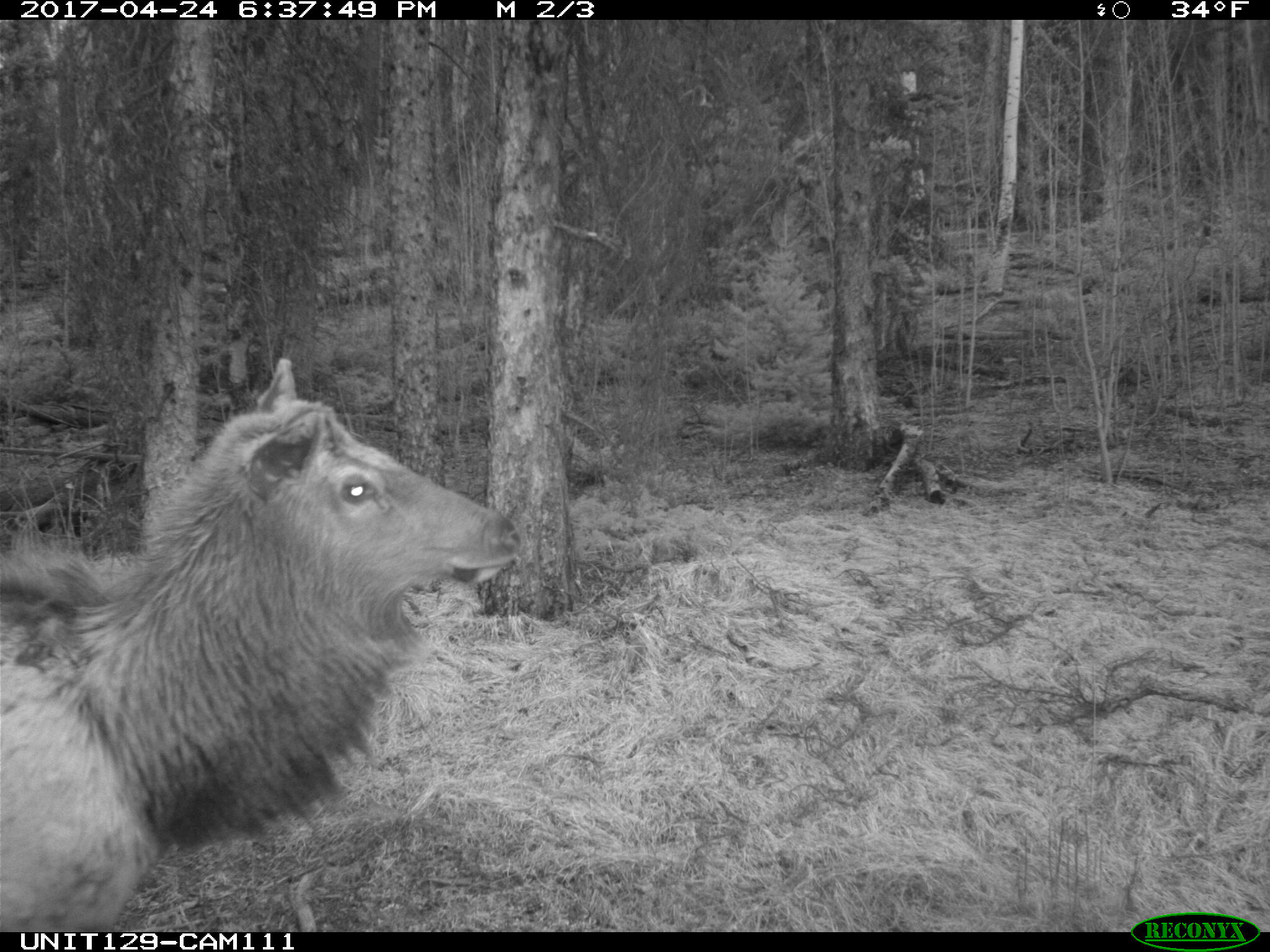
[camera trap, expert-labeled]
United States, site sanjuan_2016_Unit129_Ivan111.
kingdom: Animalia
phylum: Chordata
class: Mammalia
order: Artiodactyla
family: Cervidae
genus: Cervus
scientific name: Cervus elaphus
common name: red deer